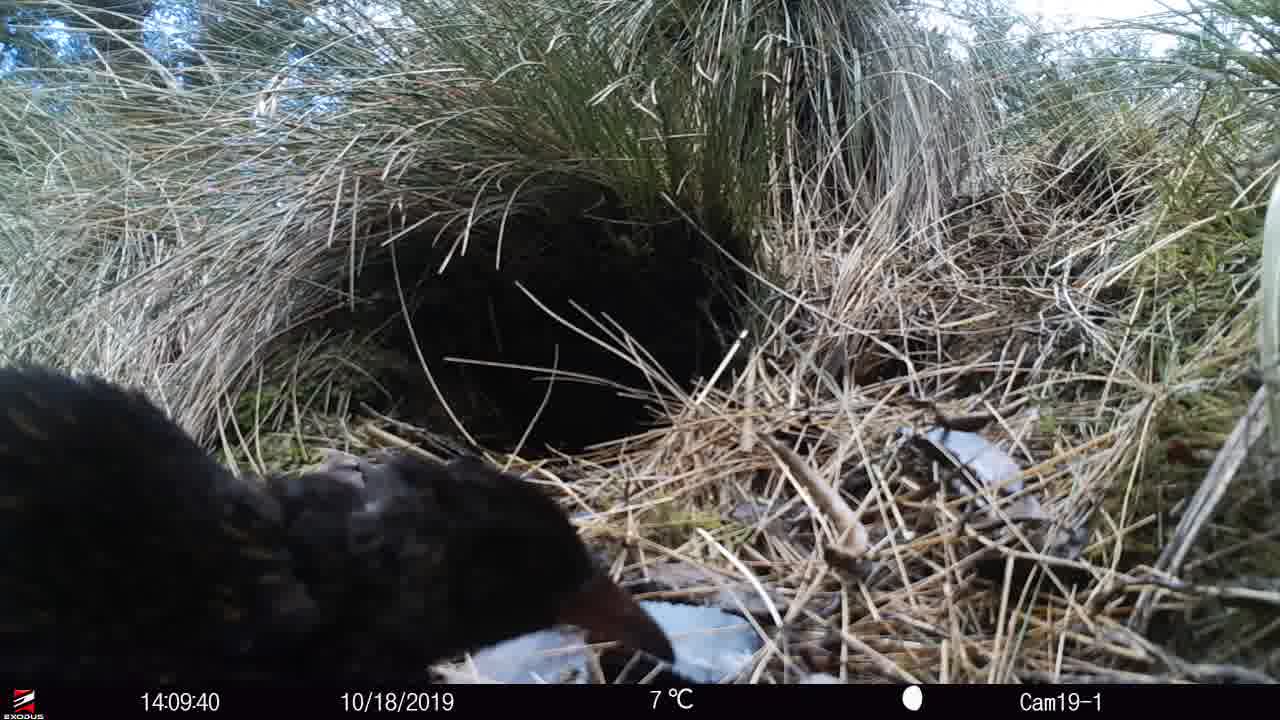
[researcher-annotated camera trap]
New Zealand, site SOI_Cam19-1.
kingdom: Animalia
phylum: Chordata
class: Aves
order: Gruiformes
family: Rallidae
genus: Gallirallus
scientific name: Gallirallus australis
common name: weka